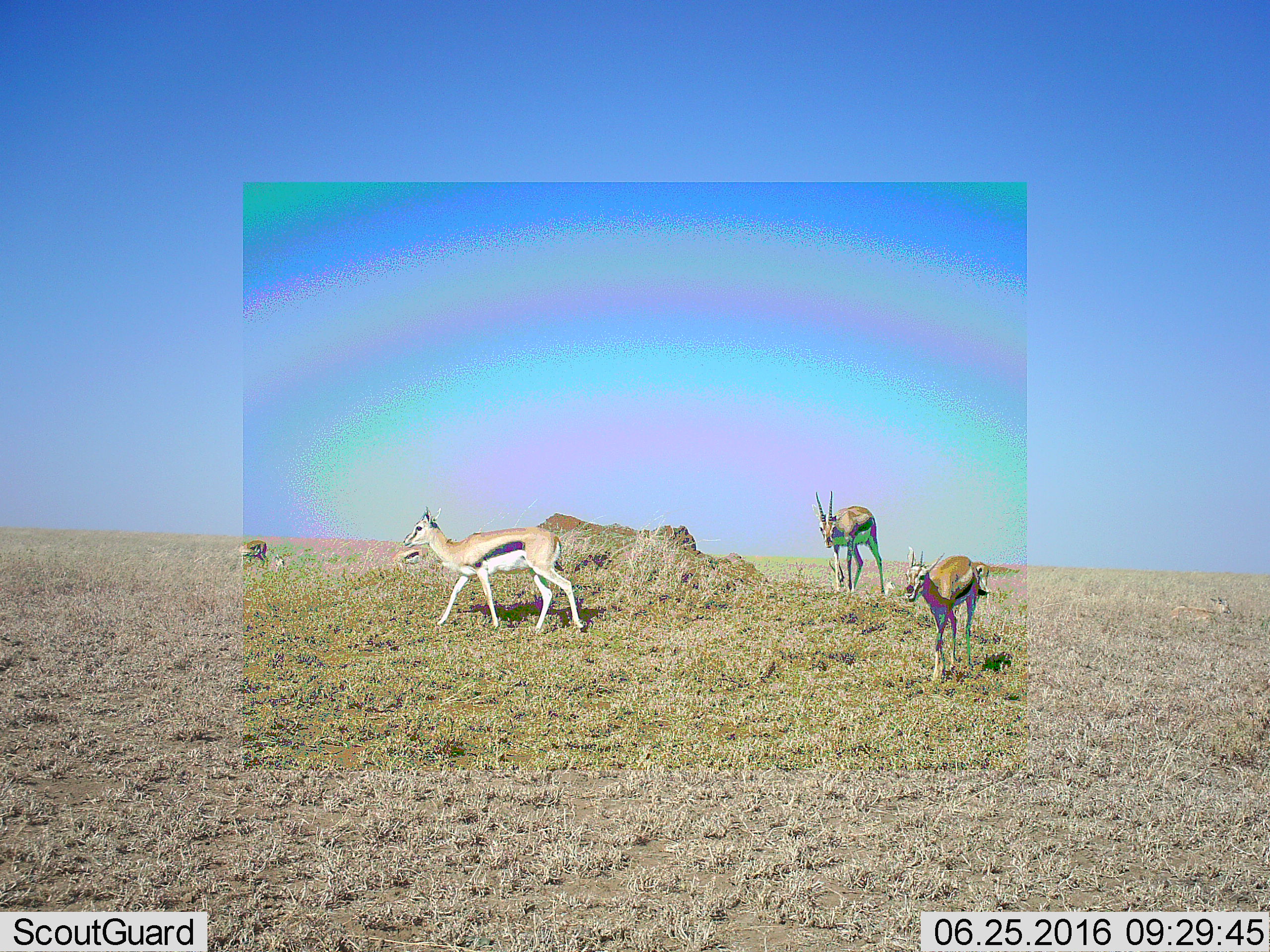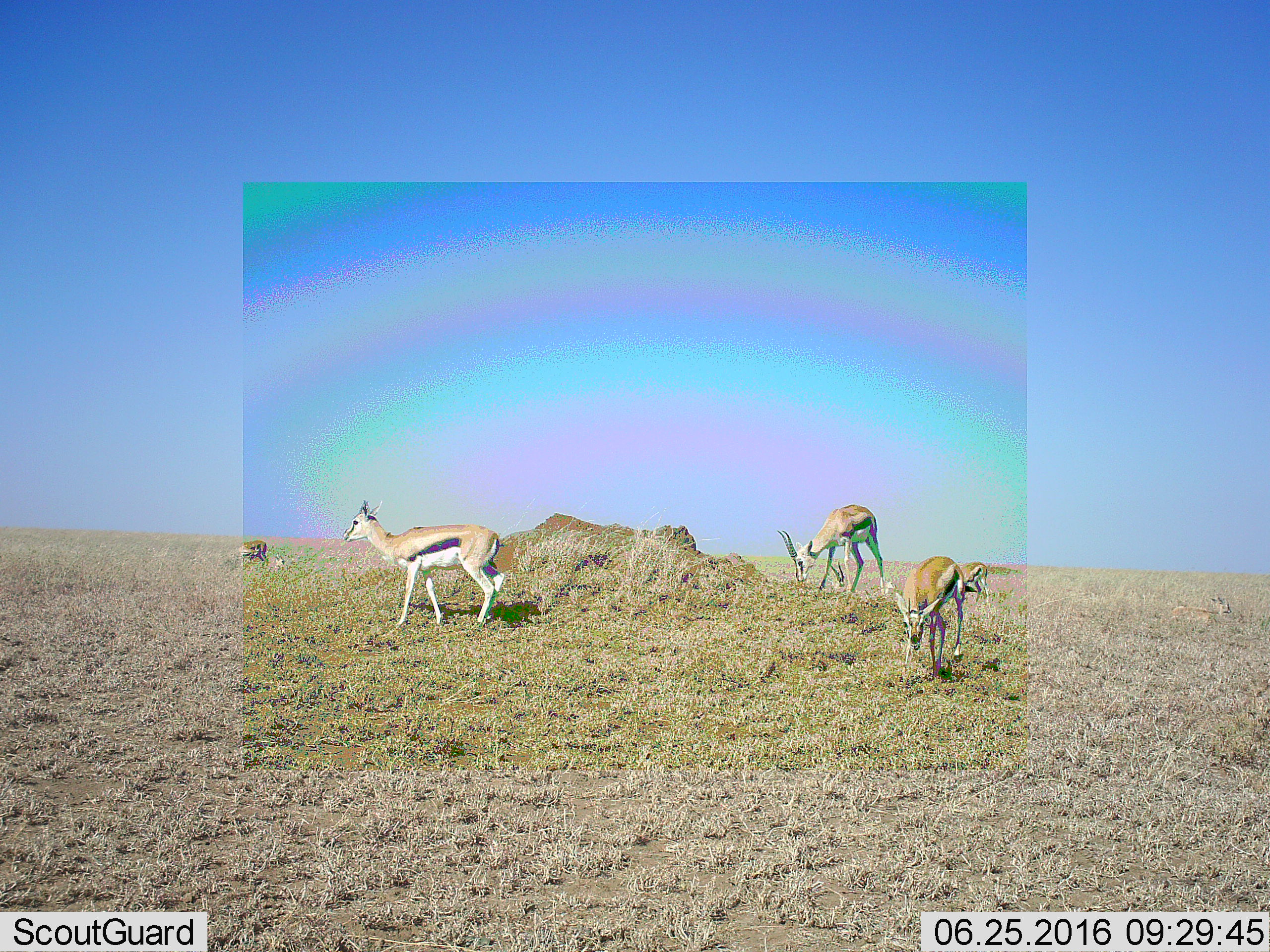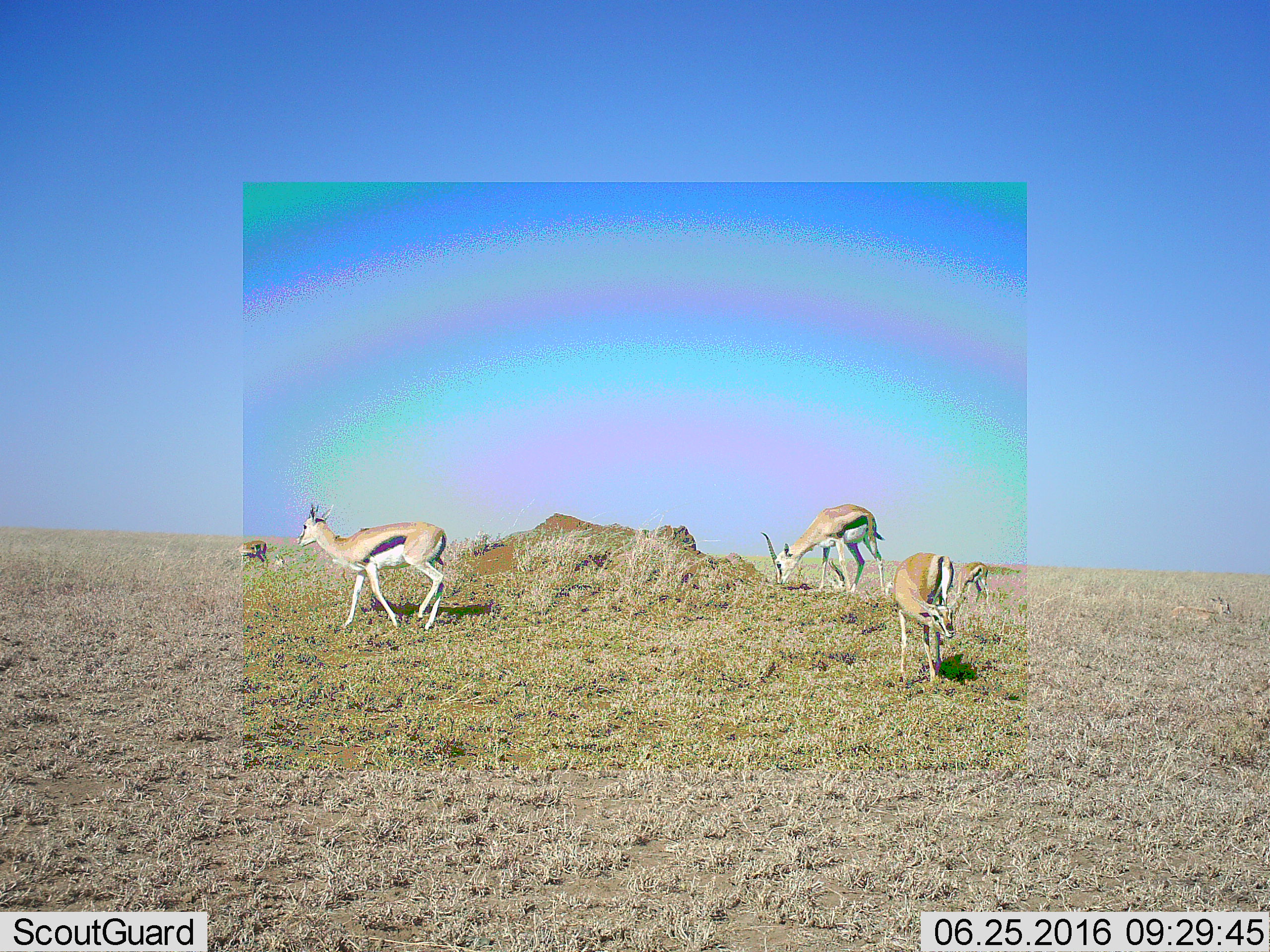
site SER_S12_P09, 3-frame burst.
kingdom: Animalia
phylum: Chordata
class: Mammalia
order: Artiodactyla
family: Bovidae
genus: Eudorcas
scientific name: Eudorcas thomsonii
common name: thomson's gazelle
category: gazellethomsons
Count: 7.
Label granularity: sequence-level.